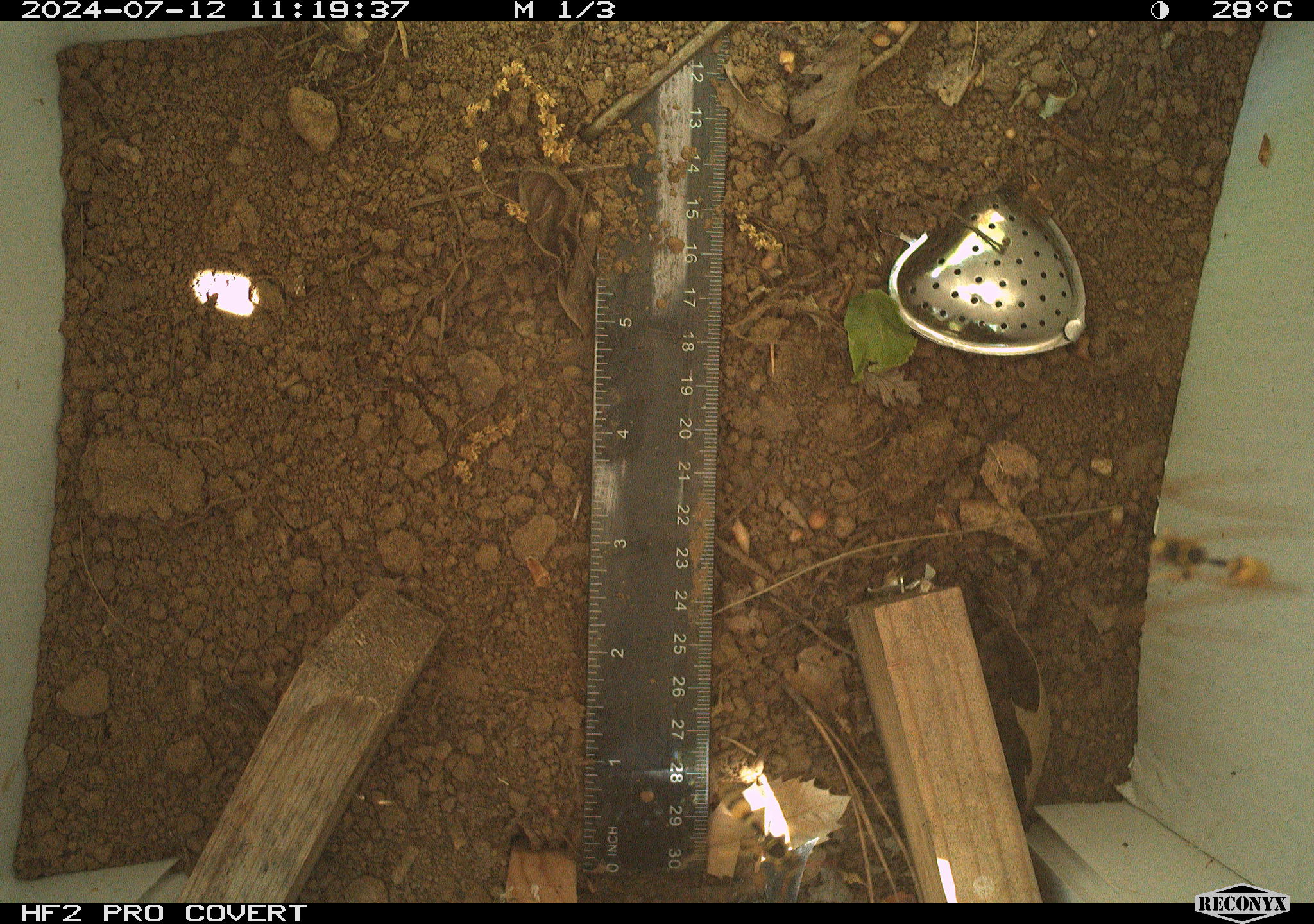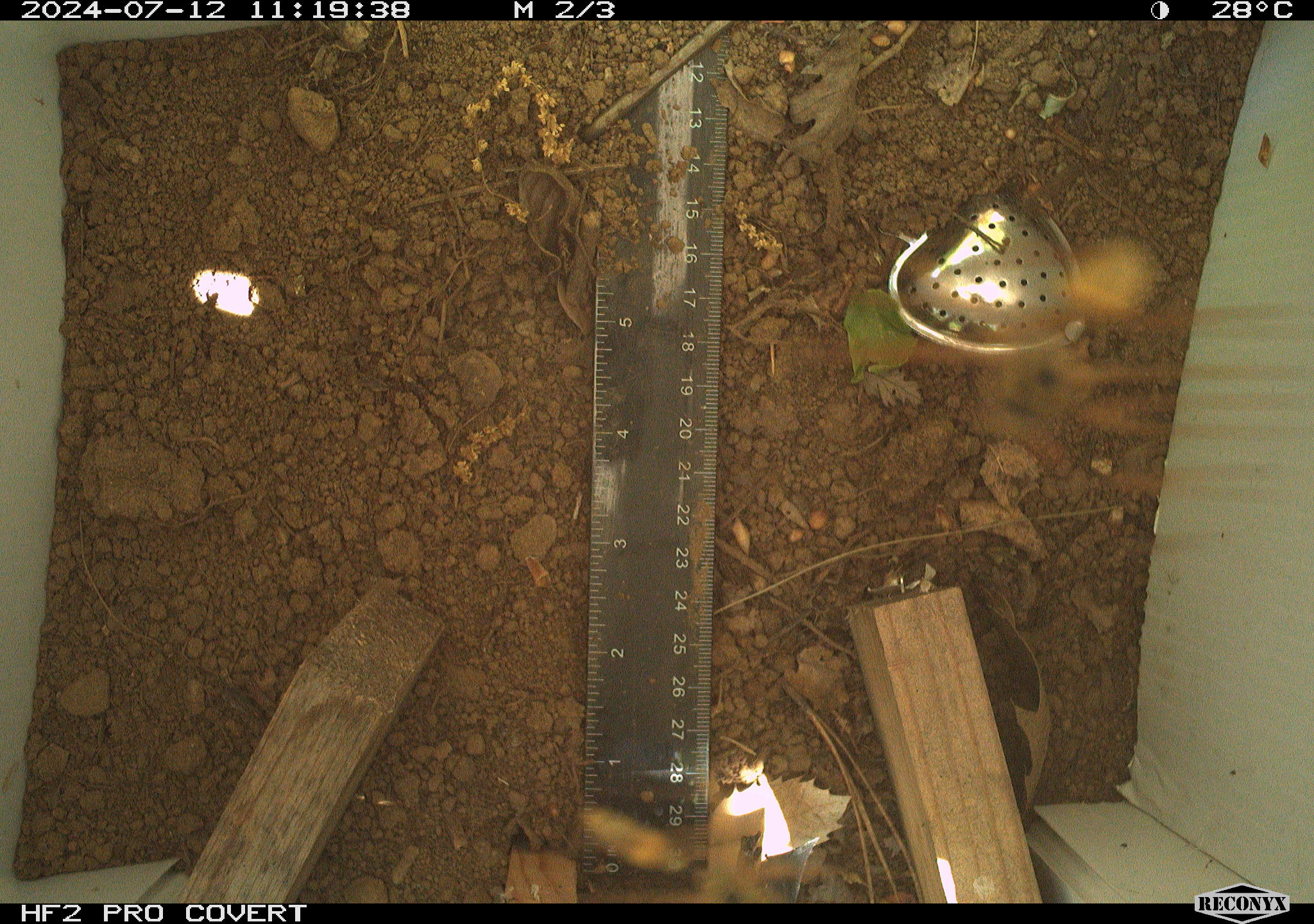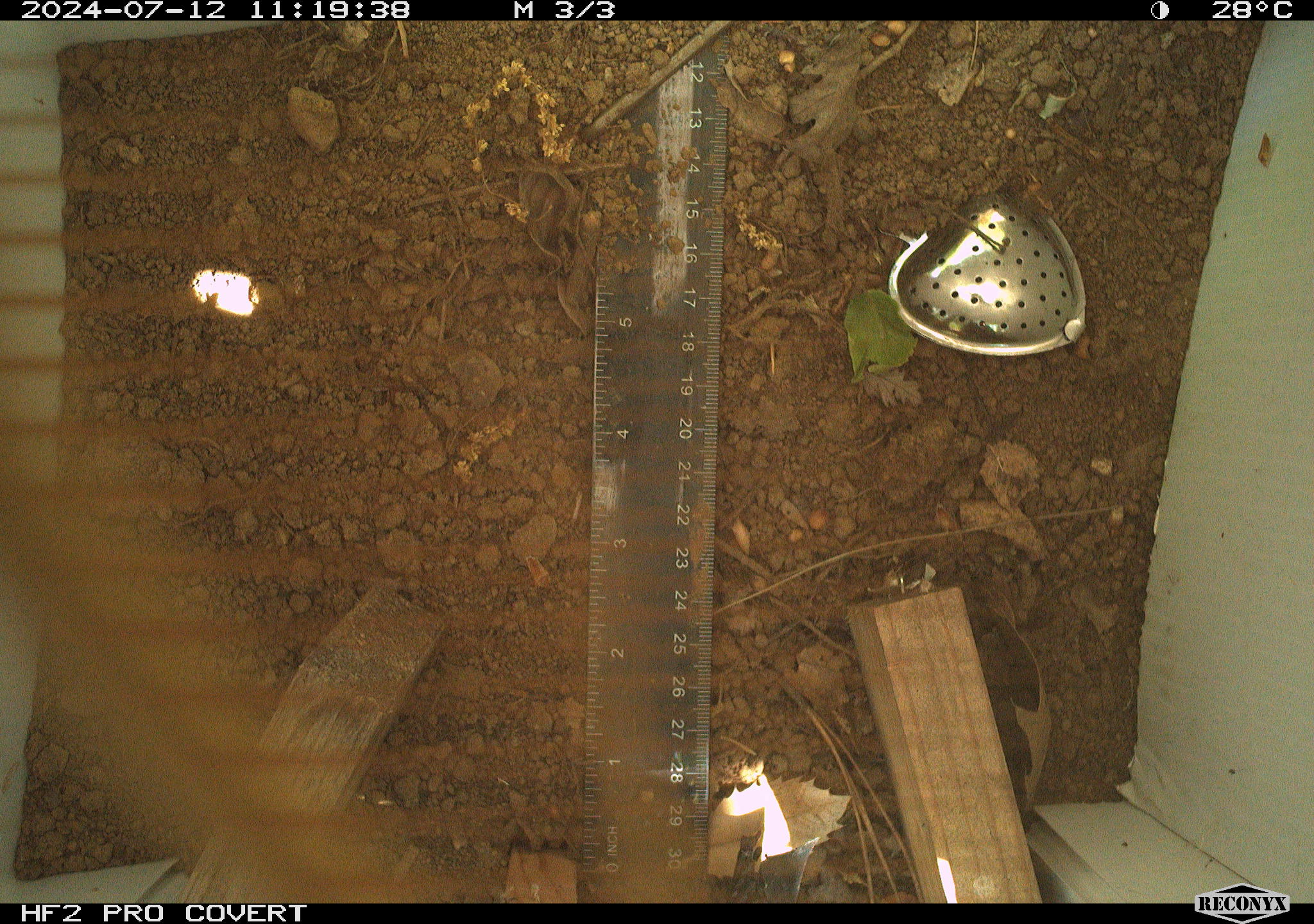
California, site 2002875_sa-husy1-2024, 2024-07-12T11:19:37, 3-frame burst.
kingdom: Animalia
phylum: Arthropoda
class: Insecta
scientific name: Insecta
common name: insect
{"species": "insect (Insecta)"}